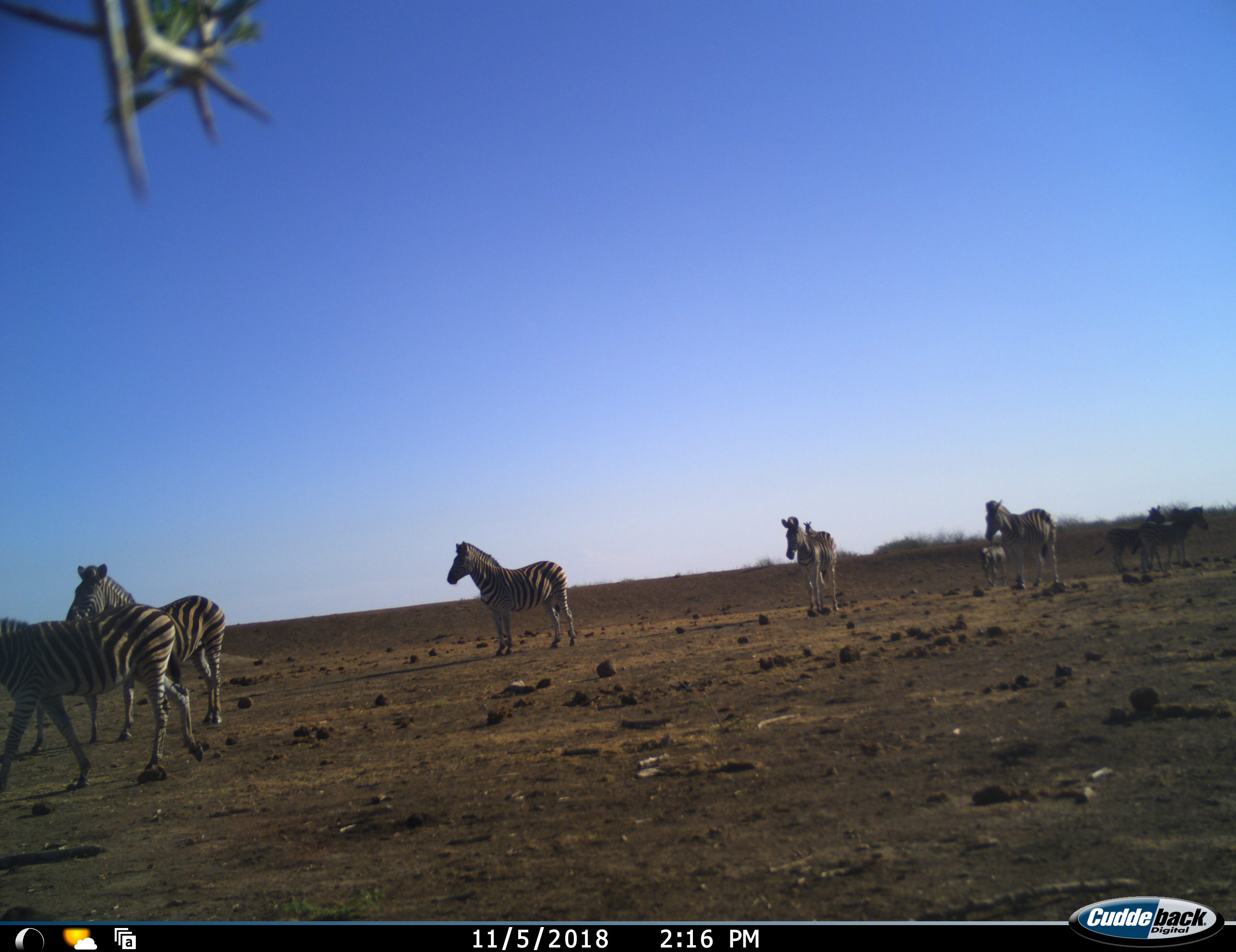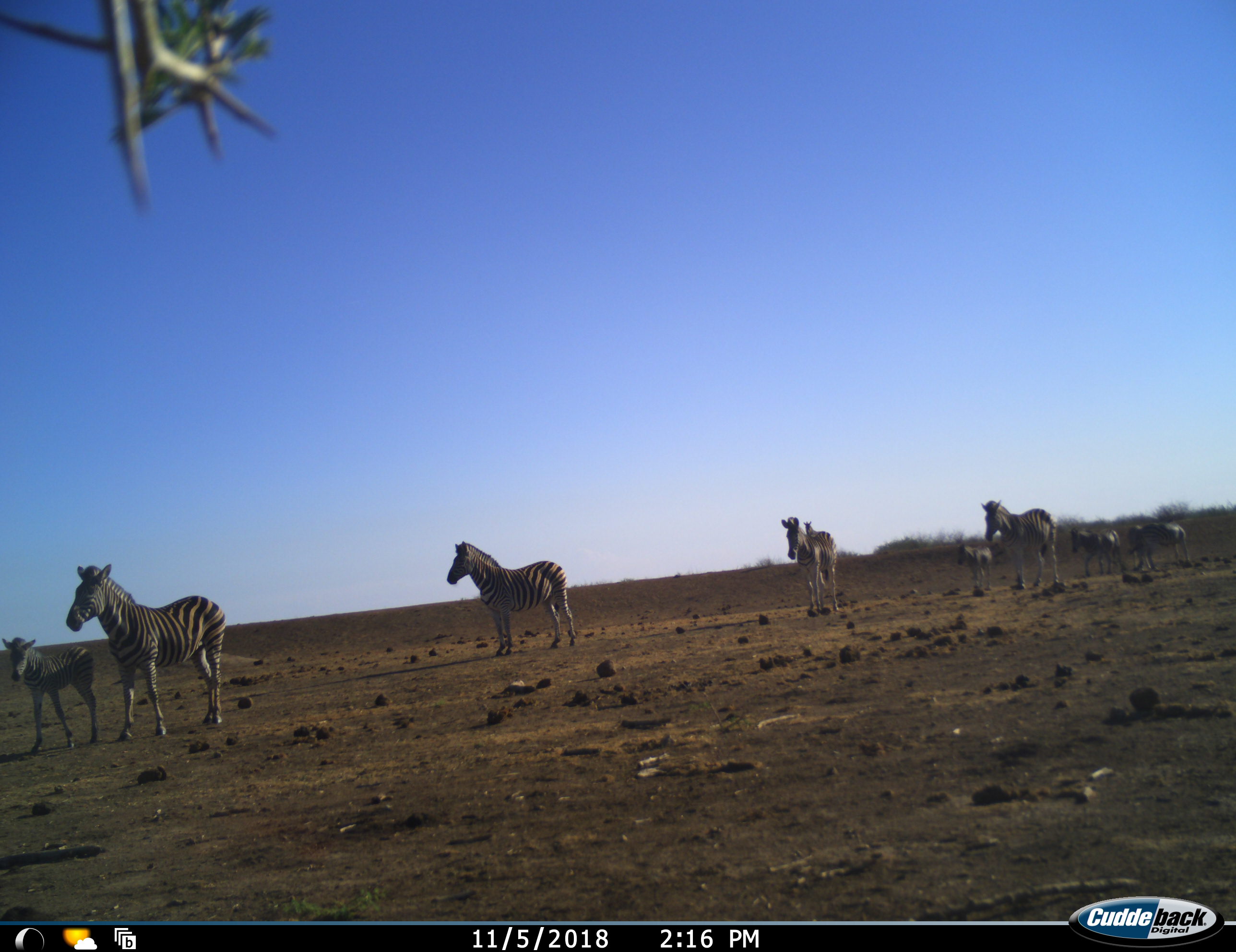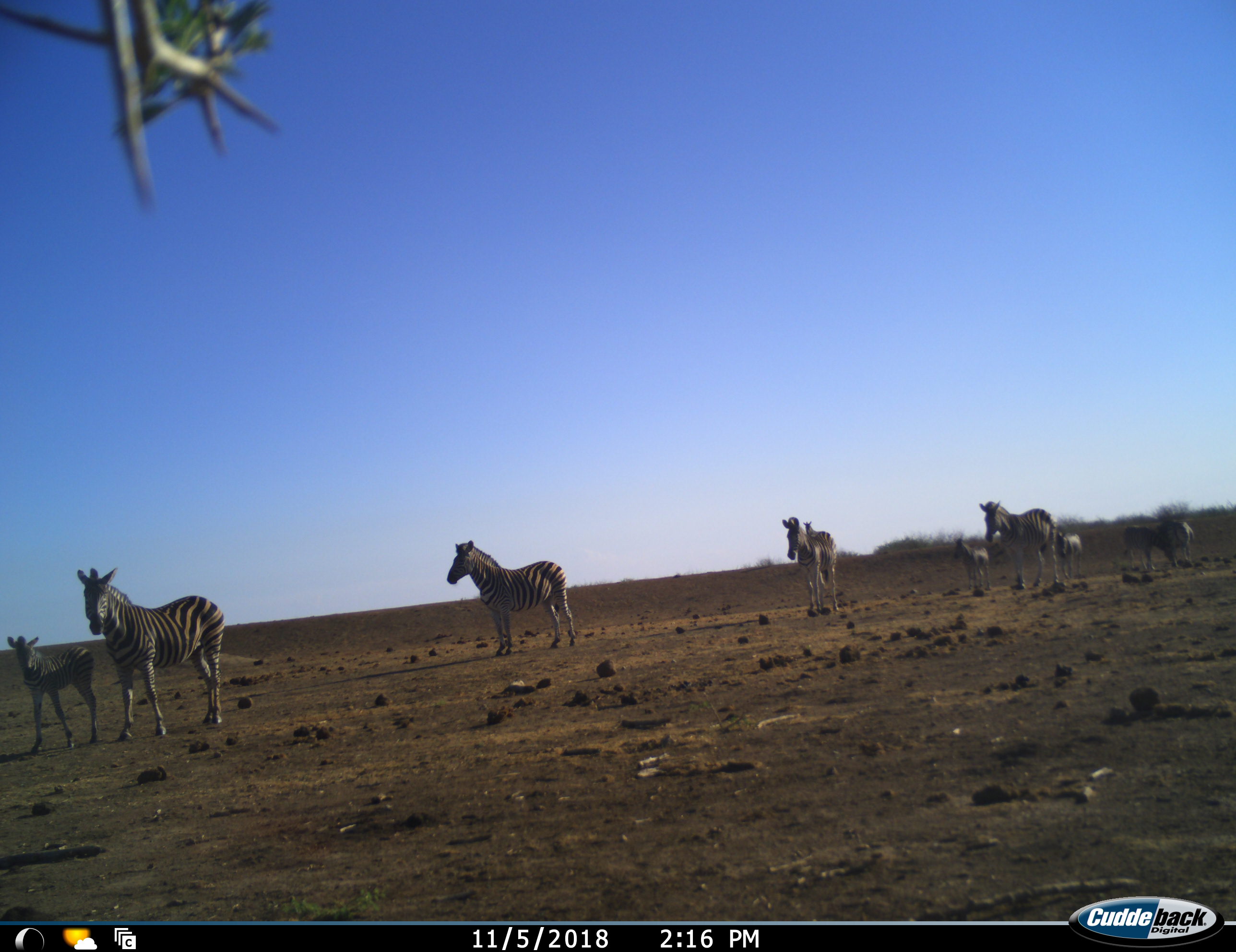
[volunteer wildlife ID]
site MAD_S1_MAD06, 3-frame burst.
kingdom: Animalia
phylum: Chordata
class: Mammalia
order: Perissodactyla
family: Equidae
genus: Equus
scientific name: Equus quagga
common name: plains zebra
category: zebraplains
Zebraplains (plains zebra) (Equus quagga), count 9. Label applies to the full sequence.